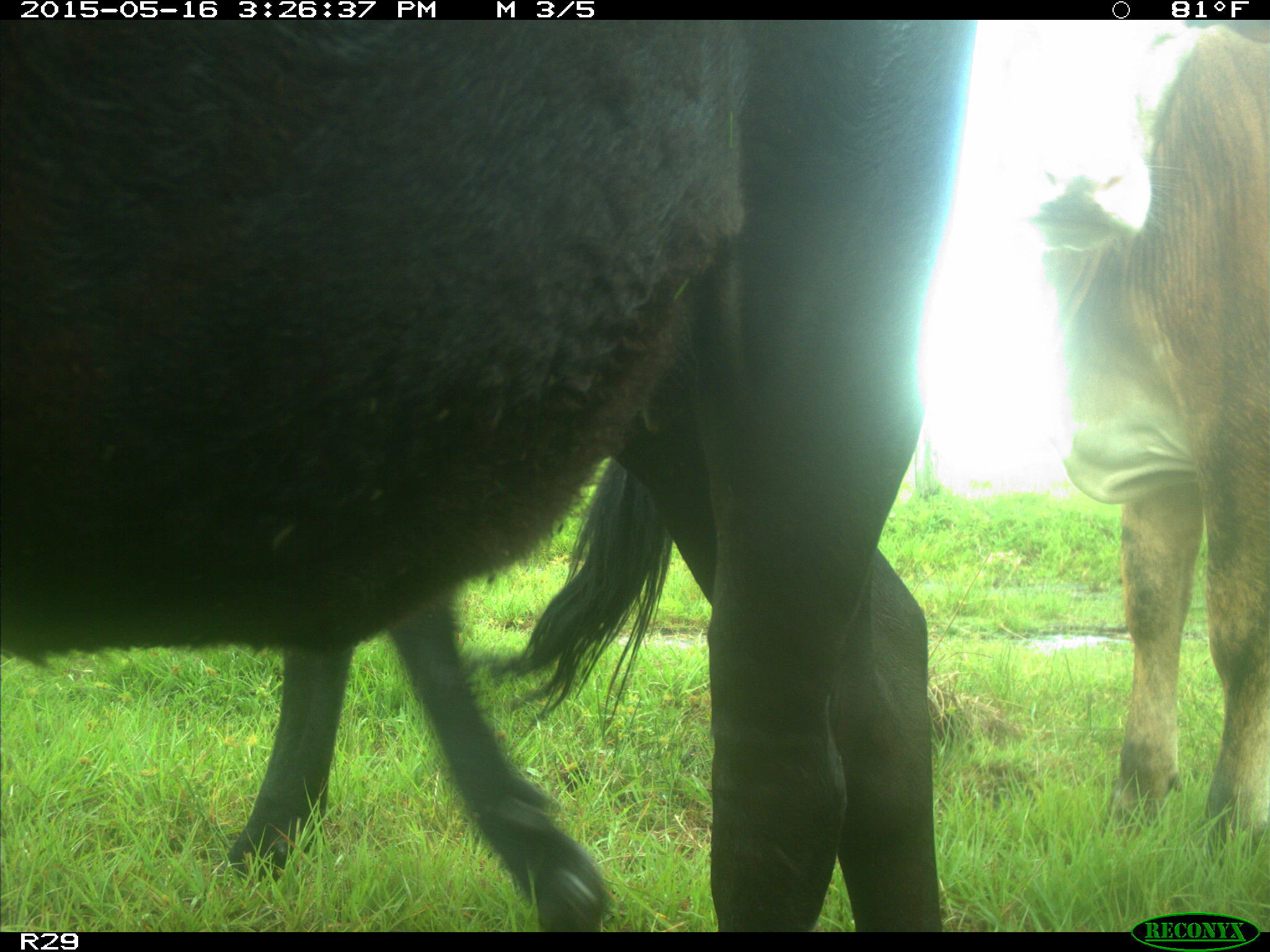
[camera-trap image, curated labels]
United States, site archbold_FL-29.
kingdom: Animalia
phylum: Chordata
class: Mammalia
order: Artiodactyla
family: Bovidae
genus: Bos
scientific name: Bos taurus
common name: domestic cow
Bos taurus (domestic cow).